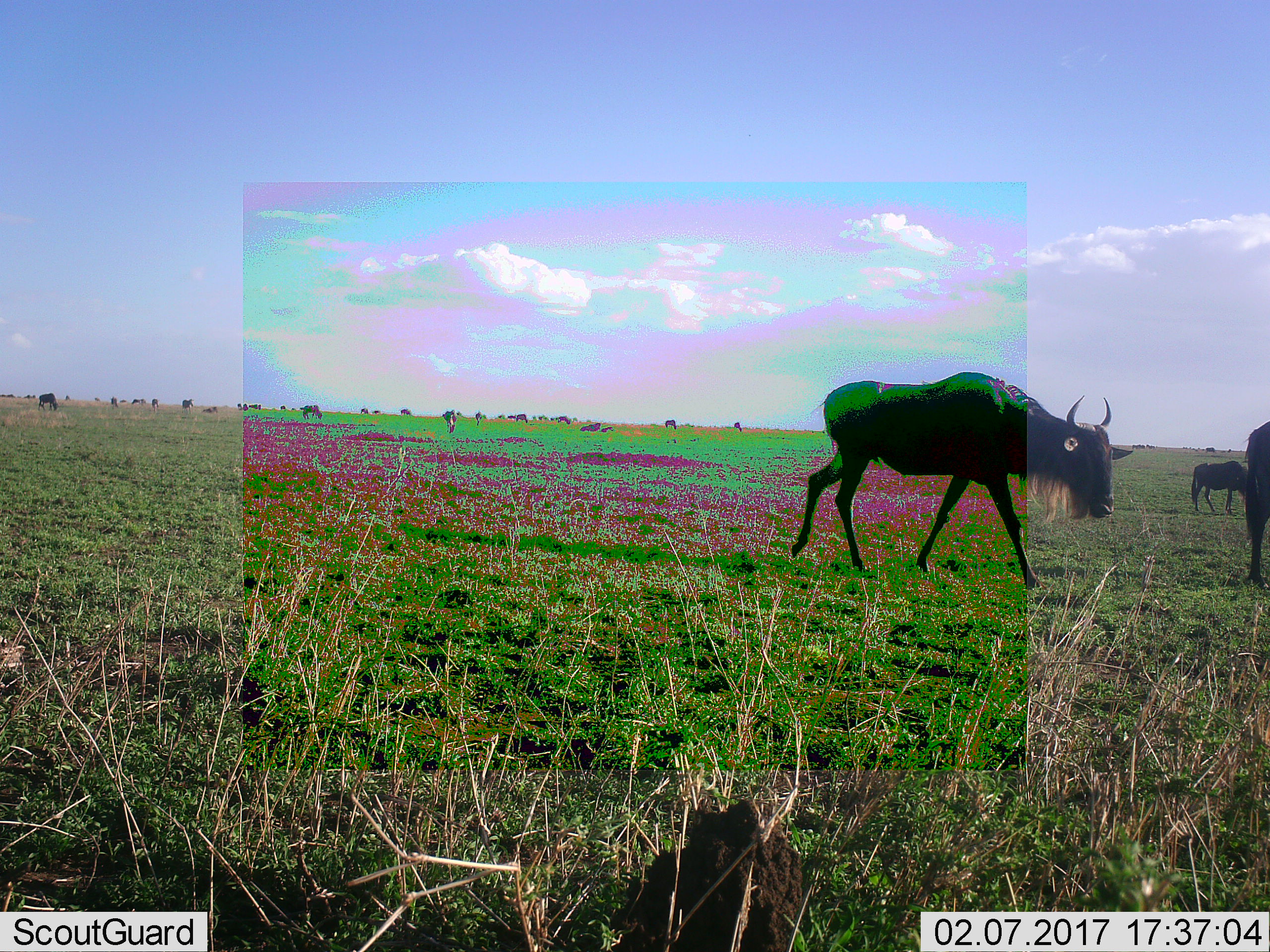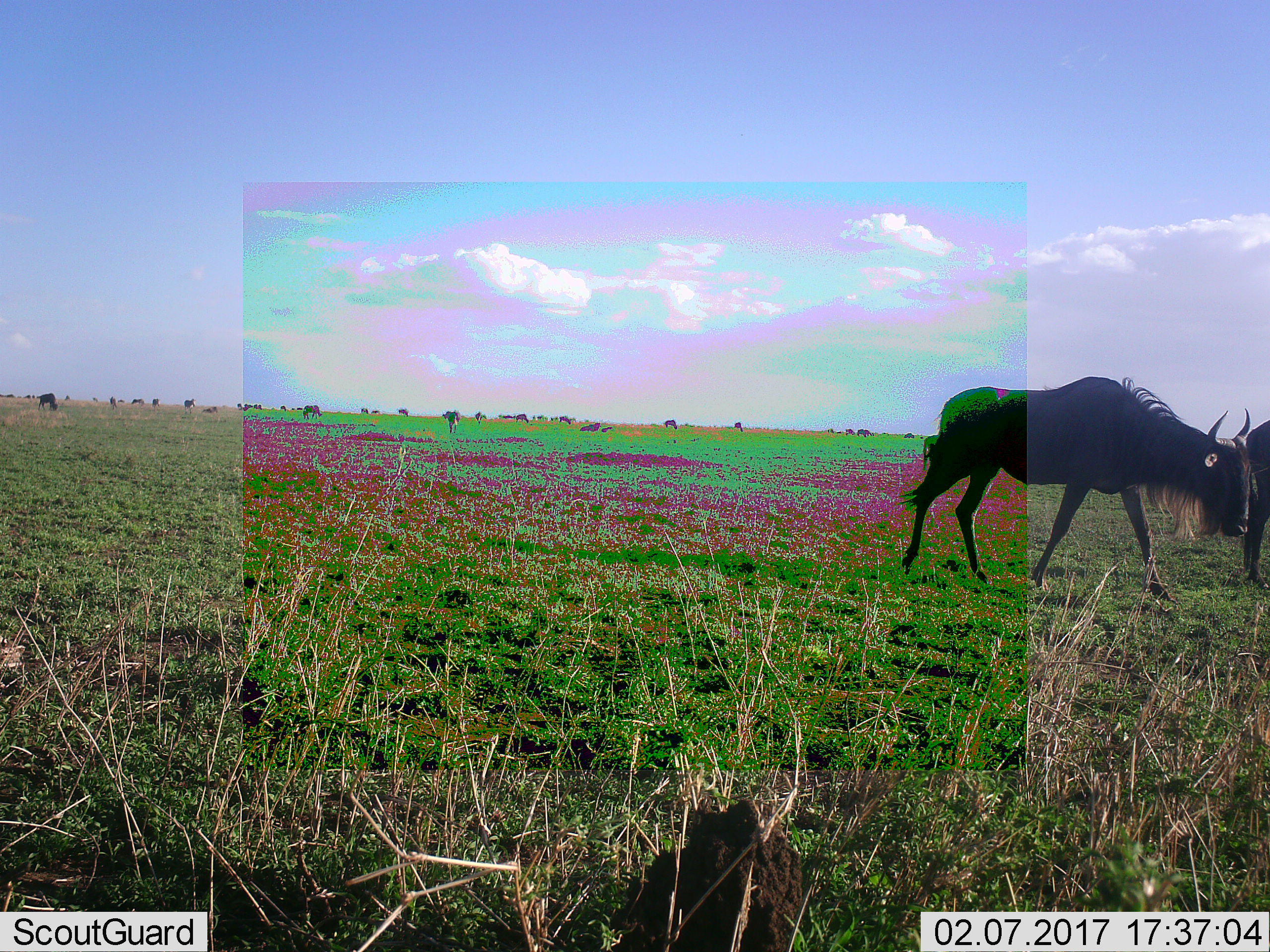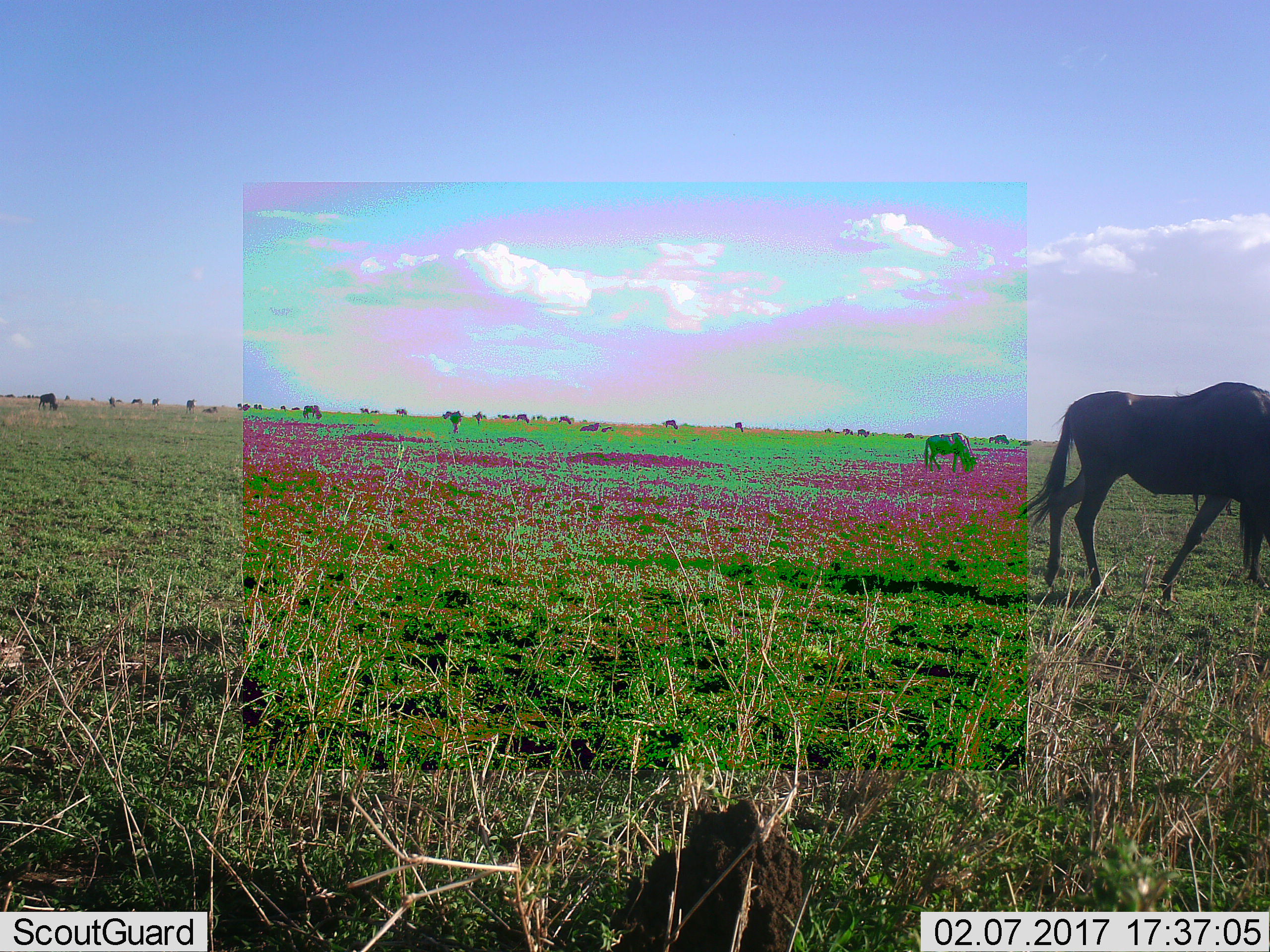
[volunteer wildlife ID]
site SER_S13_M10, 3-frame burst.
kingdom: Animalia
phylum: Chordata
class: Mammalia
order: Artiodactyla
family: Bovidae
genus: Connochaetes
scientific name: Connochaetes taurinus taurinus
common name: blue wildebeest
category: wildebeestblue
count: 11-50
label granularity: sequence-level